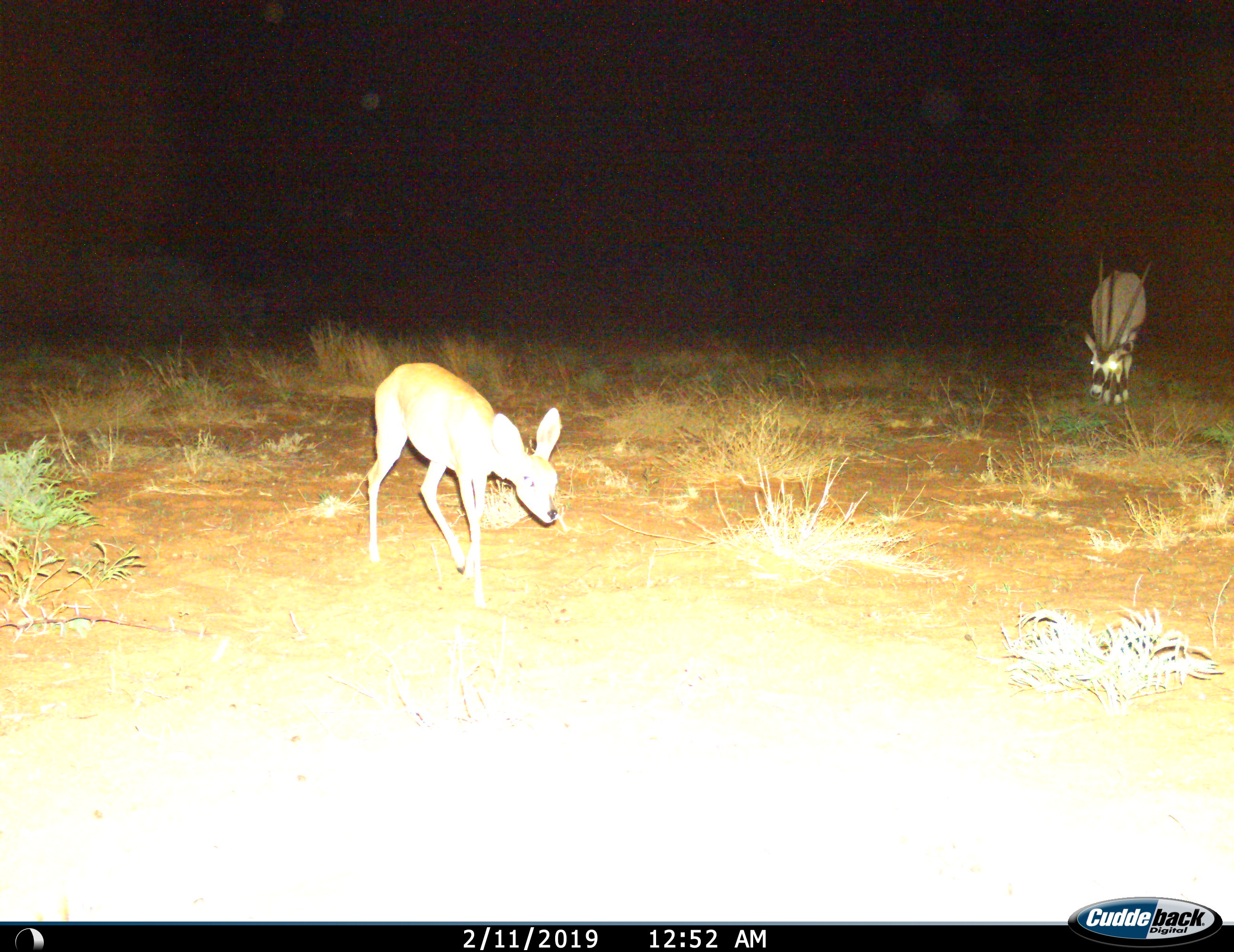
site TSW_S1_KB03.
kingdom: Animalia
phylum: Chordata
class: Mammalia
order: Artiodactyla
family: Bovidae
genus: Oryx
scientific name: Oryx gazella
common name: gemsbok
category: oryx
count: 1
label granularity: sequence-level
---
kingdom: Animalia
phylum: Chordata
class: Mammalia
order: Artiodactyla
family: Bovidae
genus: Raphicerus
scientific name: Raphicerus campestris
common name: steenbok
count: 1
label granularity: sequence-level